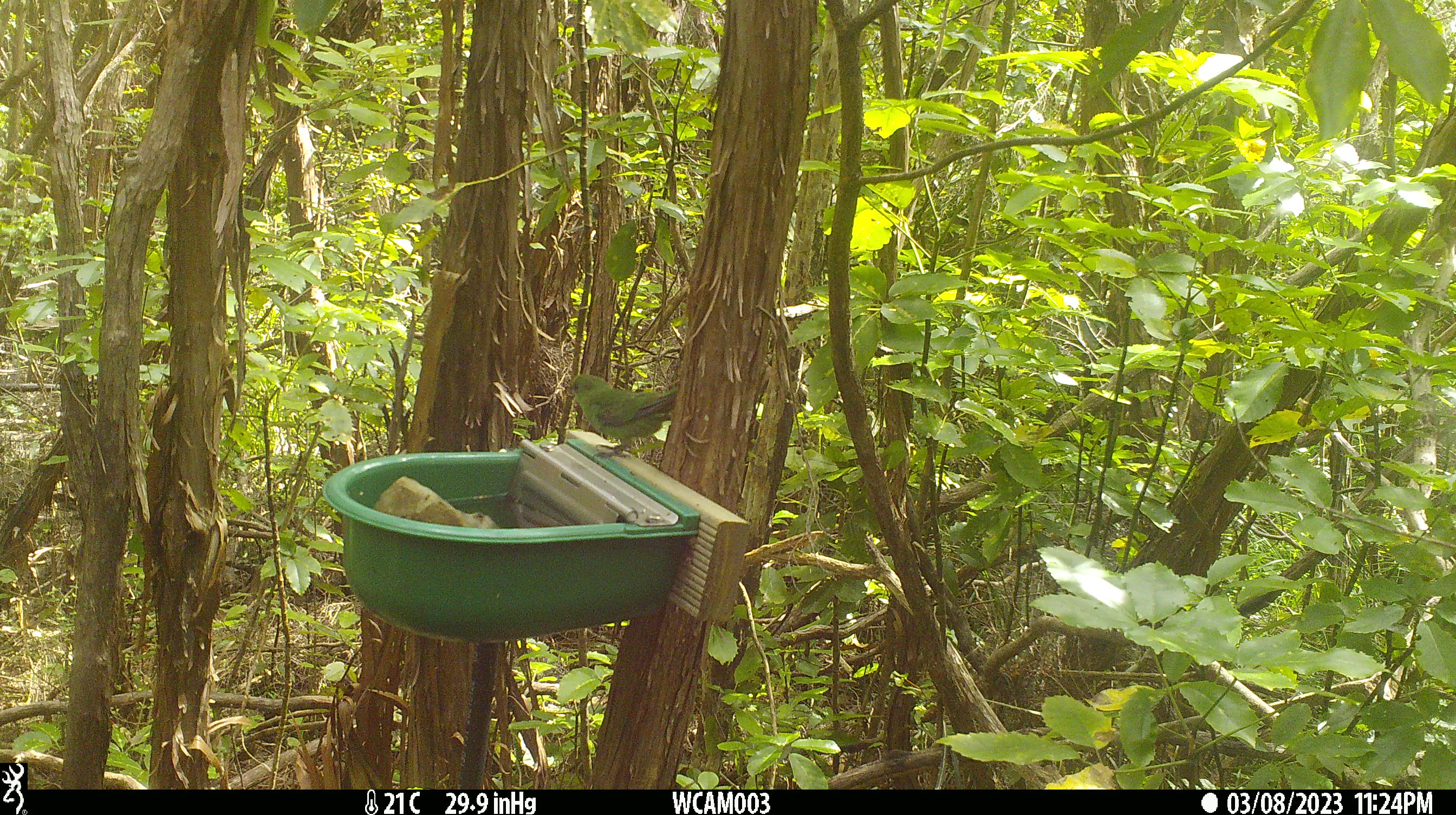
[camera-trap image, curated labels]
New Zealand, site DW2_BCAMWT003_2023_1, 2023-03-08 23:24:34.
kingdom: Animalia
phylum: Chordata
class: Aves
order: Psittaciformes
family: Psittaculidae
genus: Cyanoramphus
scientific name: Cyanoramphus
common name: parakeet